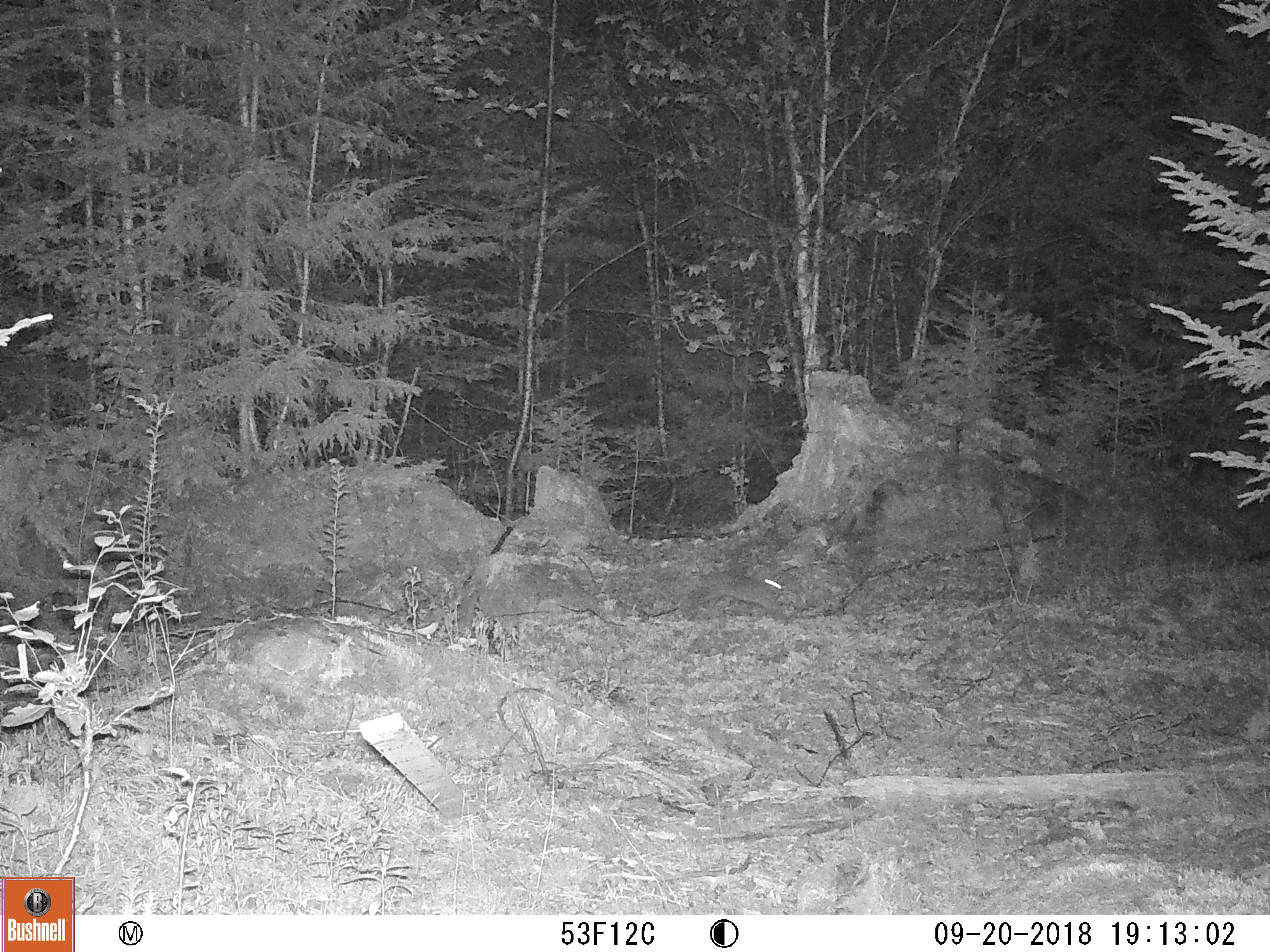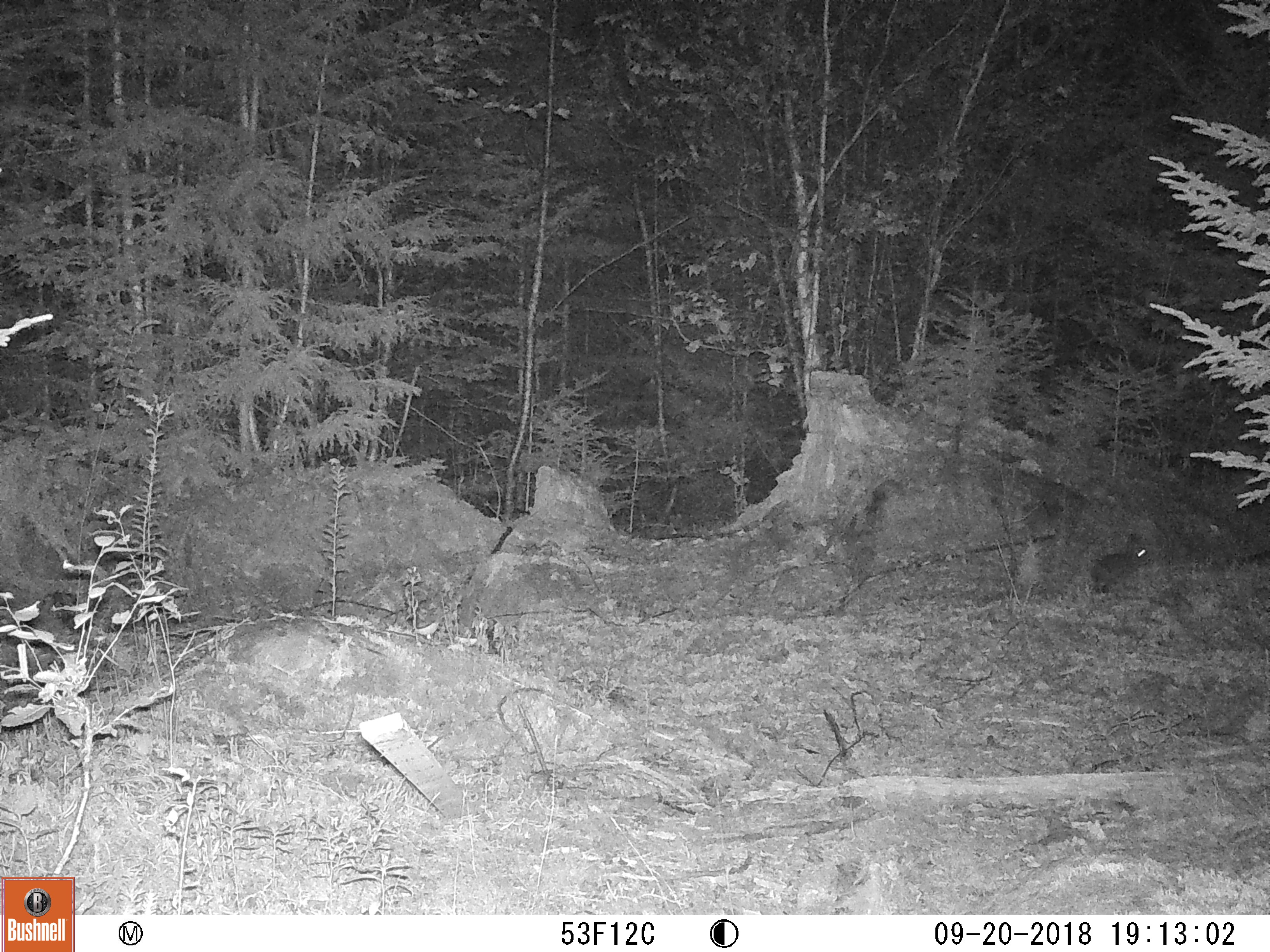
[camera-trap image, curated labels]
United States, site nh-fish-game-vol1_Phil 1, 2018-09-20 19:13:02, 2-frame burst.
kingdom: Animalia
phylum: Chordata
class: Mammalia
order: Lagomorpha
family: Leporidae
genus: Lepus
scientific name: Lepus americanus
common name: snowshoe hare